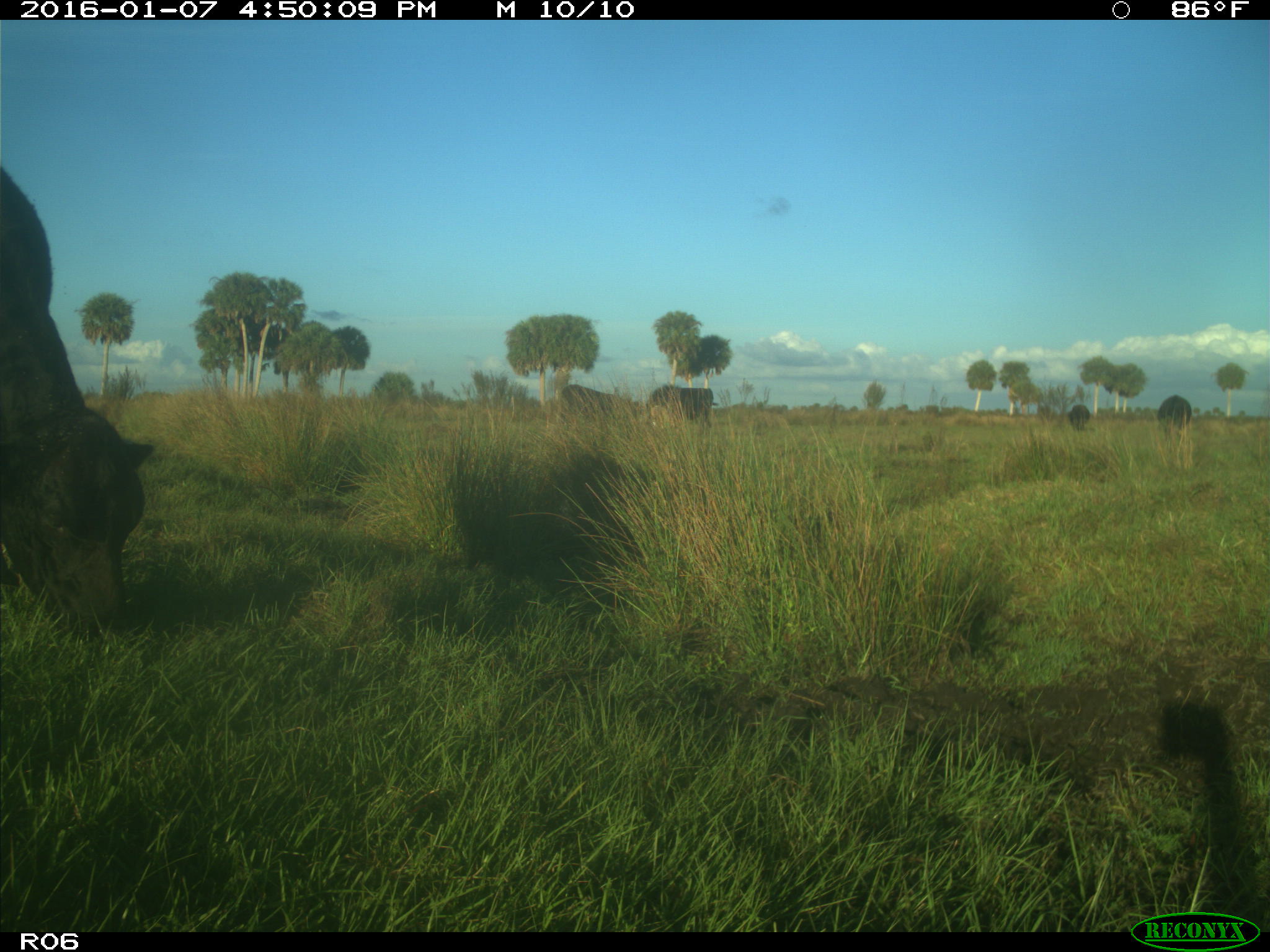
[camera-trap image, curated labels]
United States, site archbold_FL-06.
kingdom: Animalia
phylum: Chordata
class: Mammalia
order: Artiodactyla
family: Bovidae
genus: Bos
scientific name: Bos taurus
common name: domestic cow